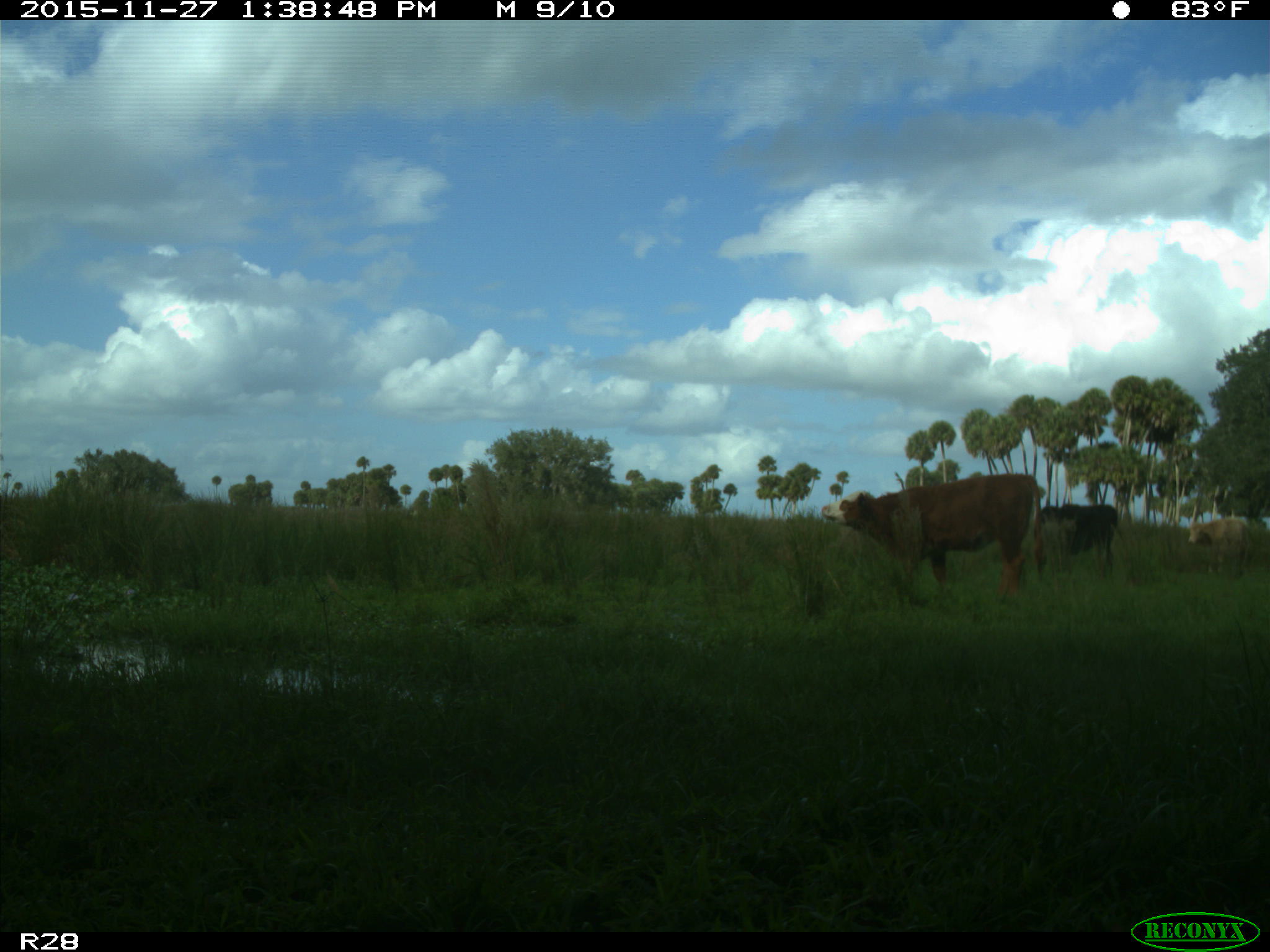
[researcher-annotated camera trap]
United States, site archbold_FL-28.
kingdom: Animalia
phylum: Chordata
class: Mammalia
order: Artiodactyla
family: Bovidae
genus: Bos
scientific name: Bos taurus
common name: domestic cow